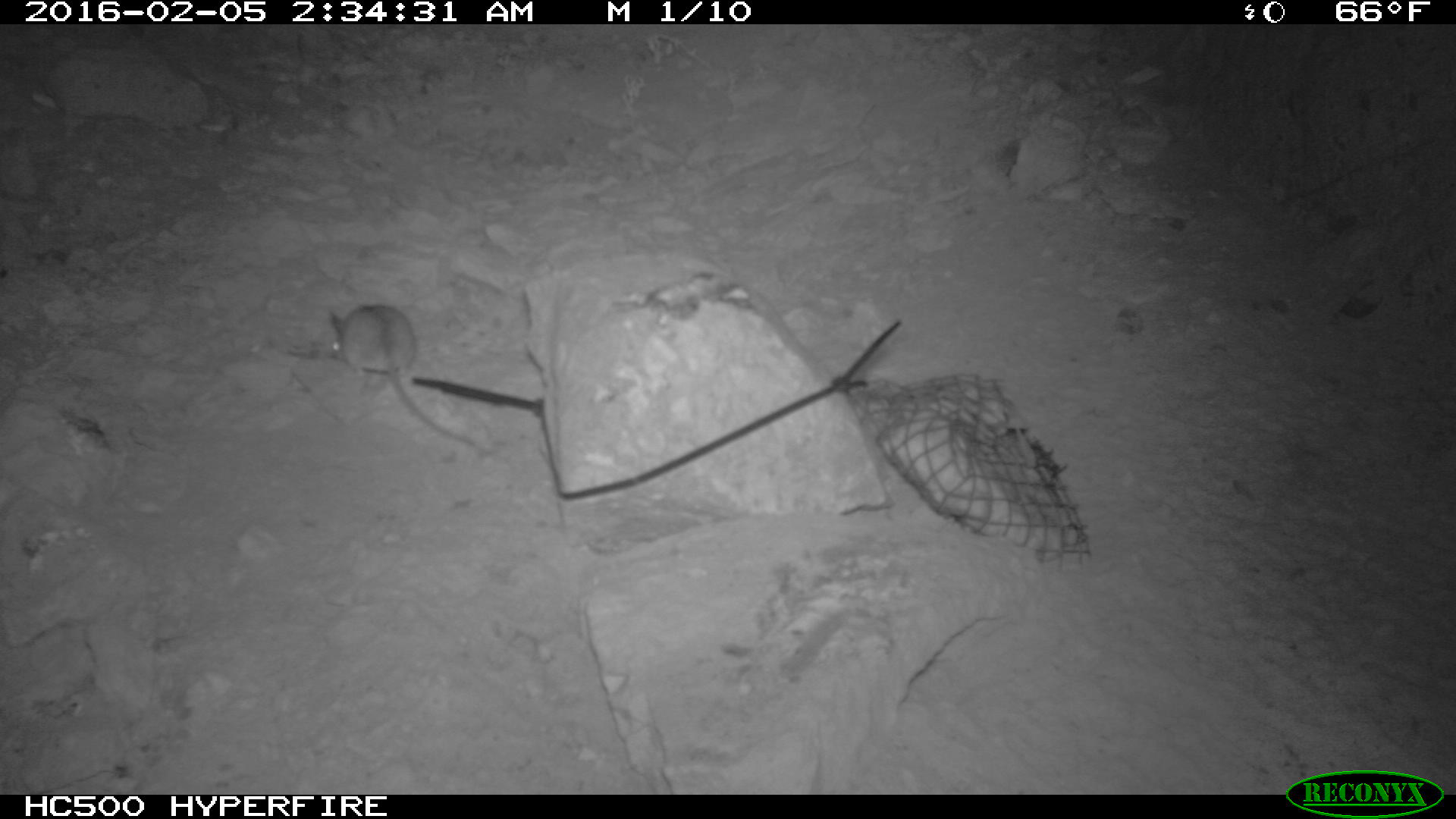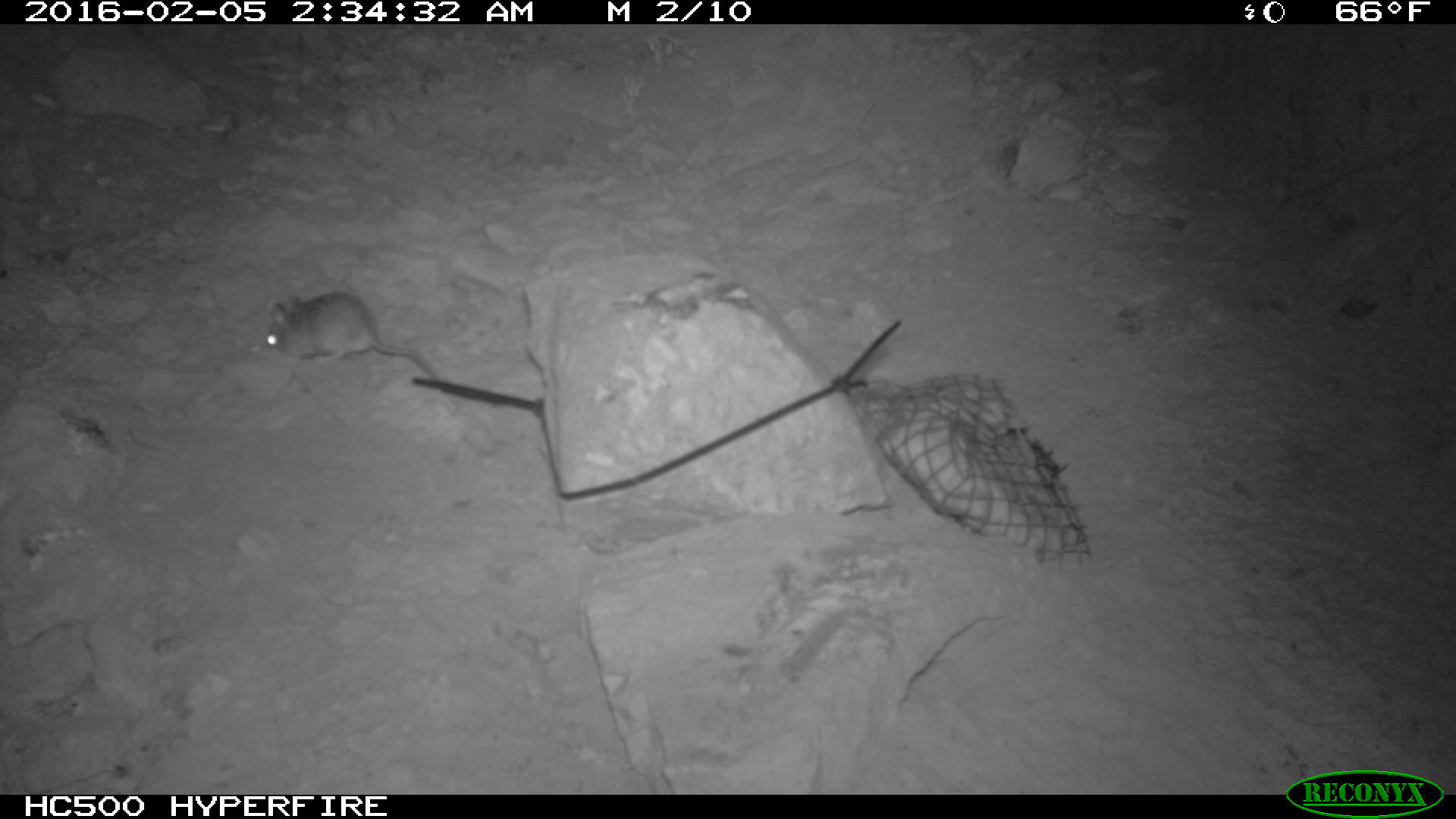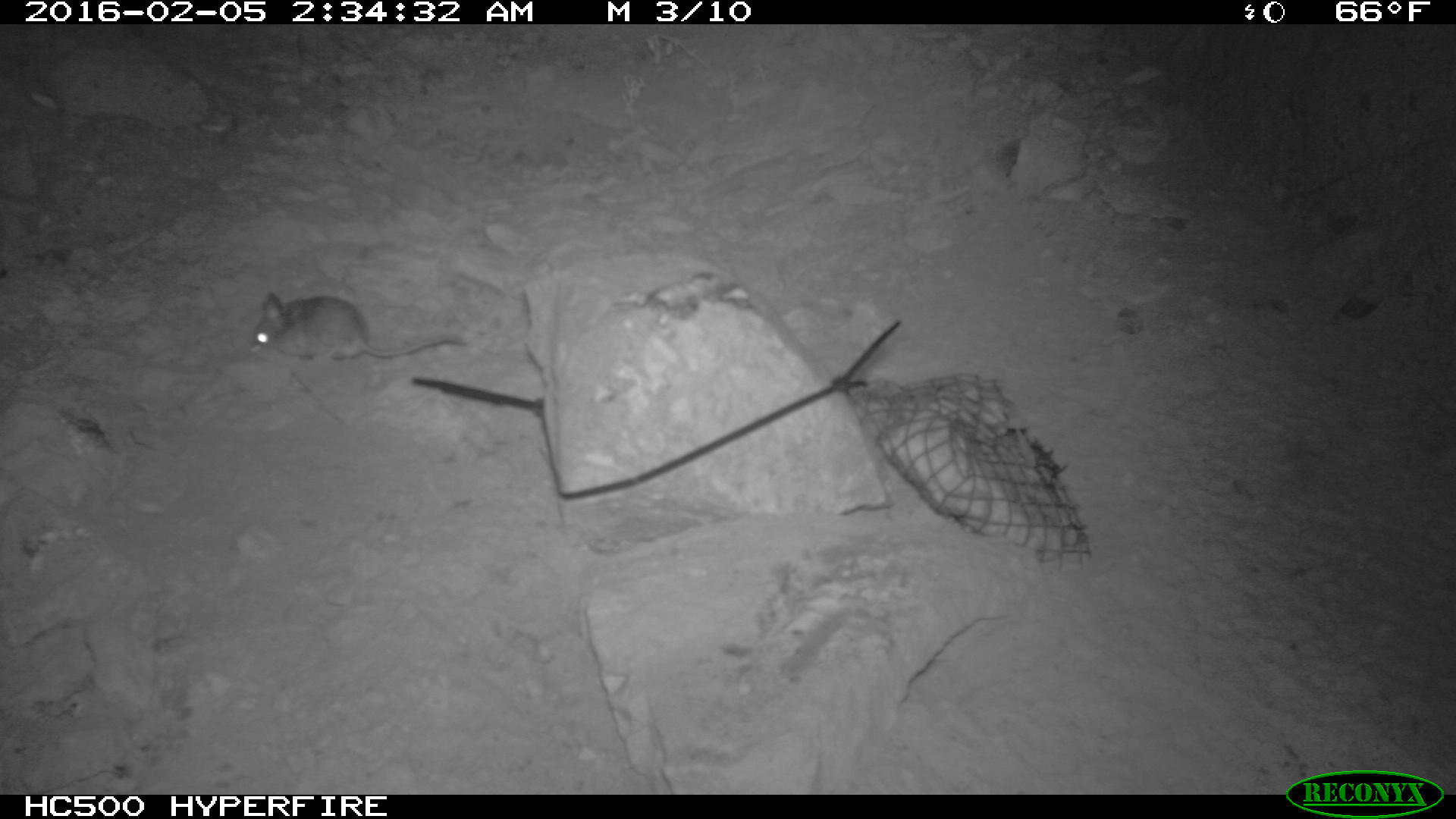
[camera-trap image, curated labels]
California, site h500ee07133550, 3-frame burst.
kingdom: Animalia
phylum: Chordata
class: Mammalia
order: Rodentia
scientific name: Rodentia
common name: rodent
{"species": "rodent (Rodentia)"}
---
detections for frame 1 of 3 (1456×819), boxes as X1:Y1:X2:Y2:
rodent: 337:302:485:459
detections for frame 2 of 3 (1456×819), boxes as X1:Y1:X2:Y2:
rodent: 267:291:440:379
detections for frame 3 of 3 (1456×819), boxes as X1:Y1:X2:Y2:
rodent: 252:291:470:363